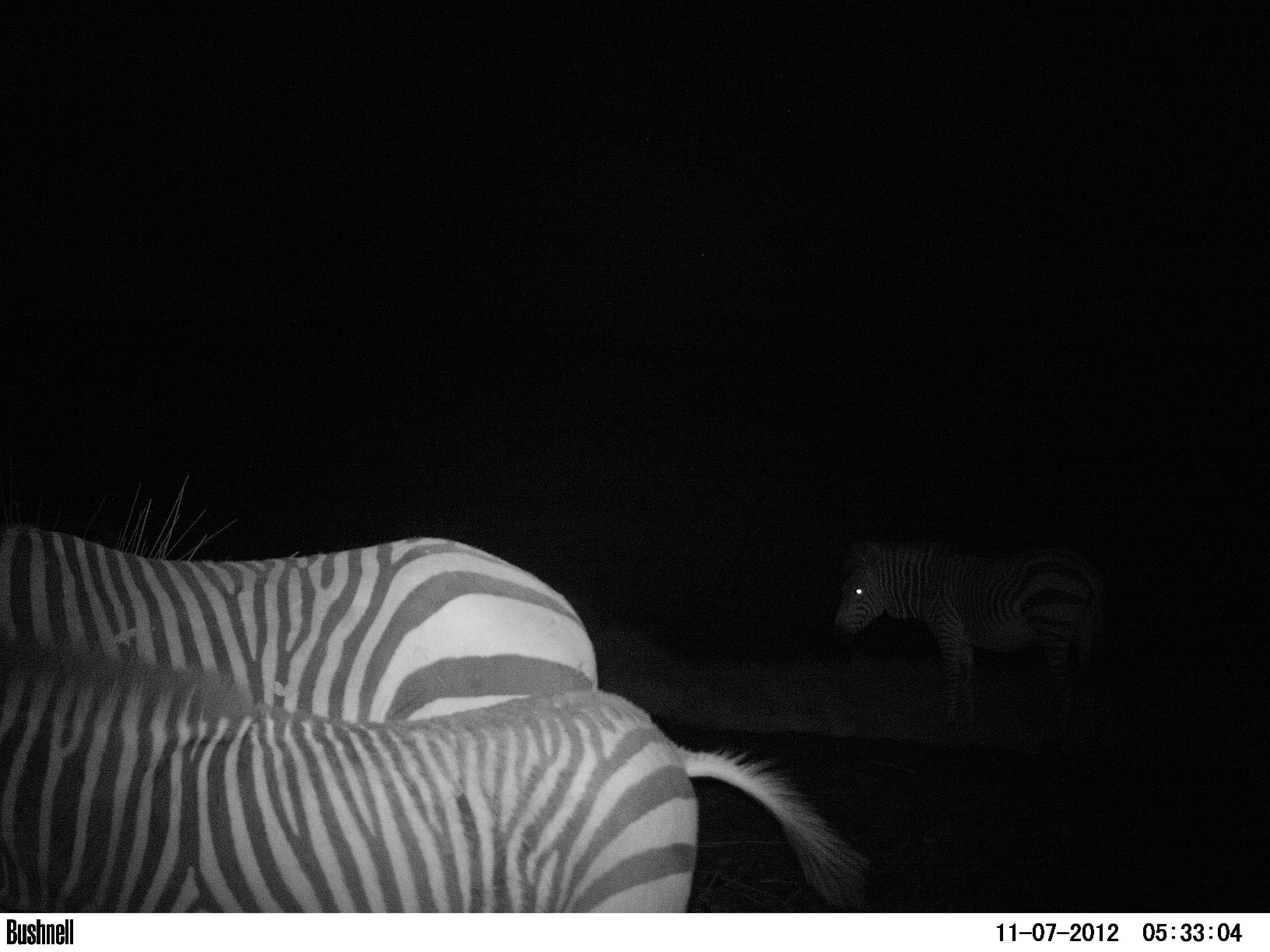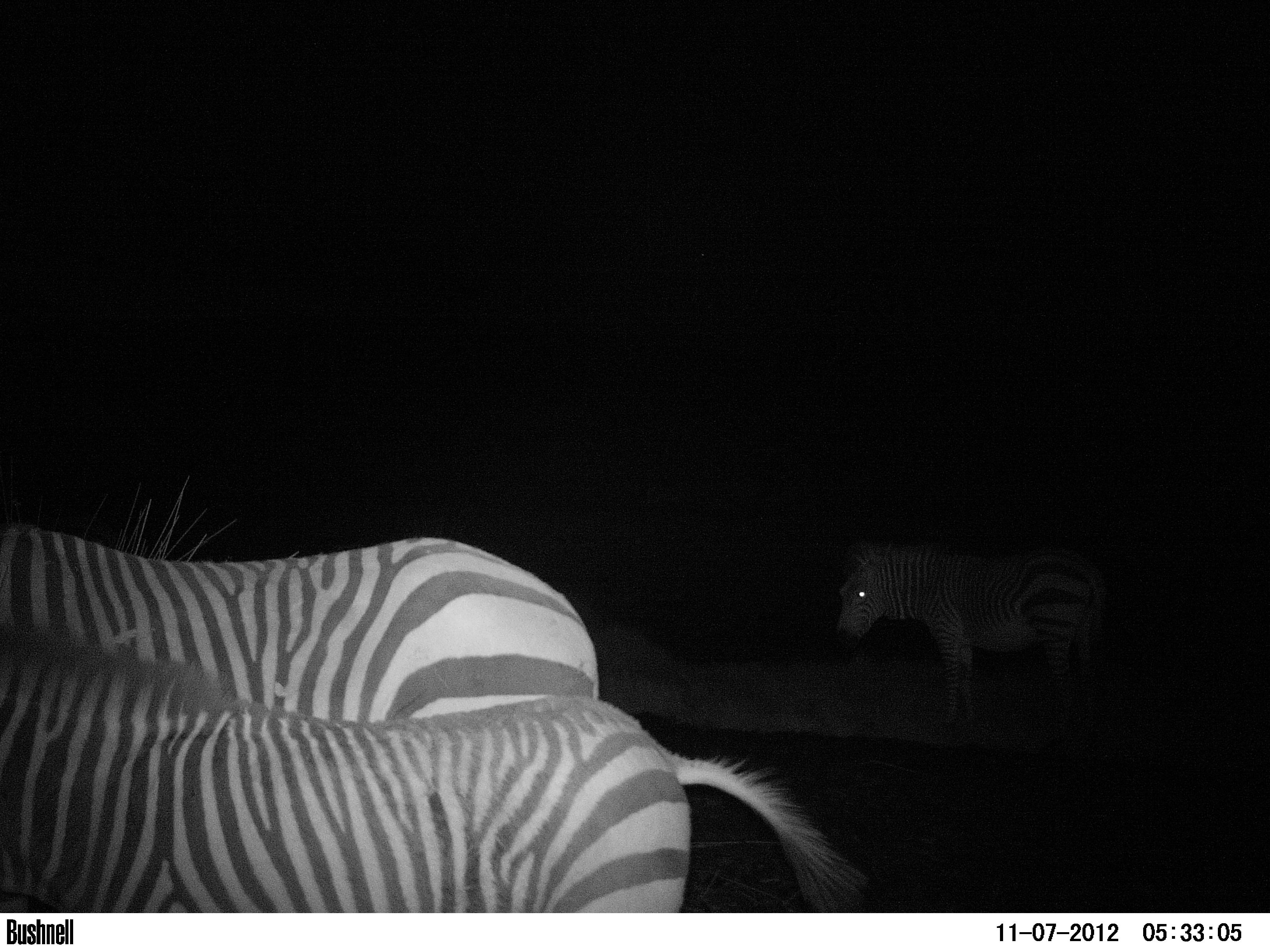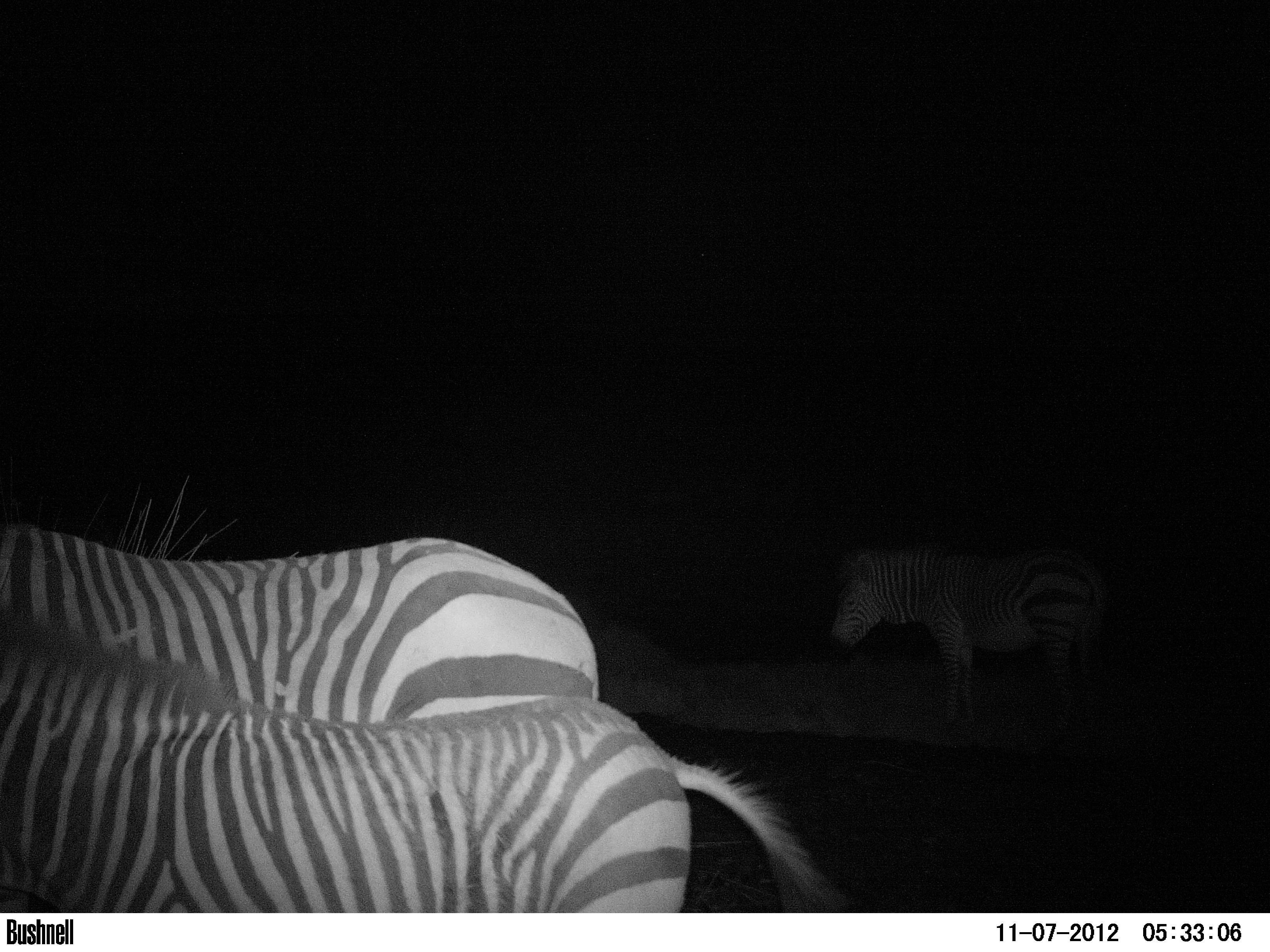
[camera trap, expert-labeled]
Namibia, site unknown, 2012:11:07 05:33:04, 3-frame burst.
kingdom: Animalia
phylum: Chordata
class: Mammalia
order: Perissodactyla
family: Equidae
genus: Equus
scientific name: Equus zebra hartmannae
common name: hartmann's mountain zebra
Equus zebra hartmannae (hartmann's mountain zebra).